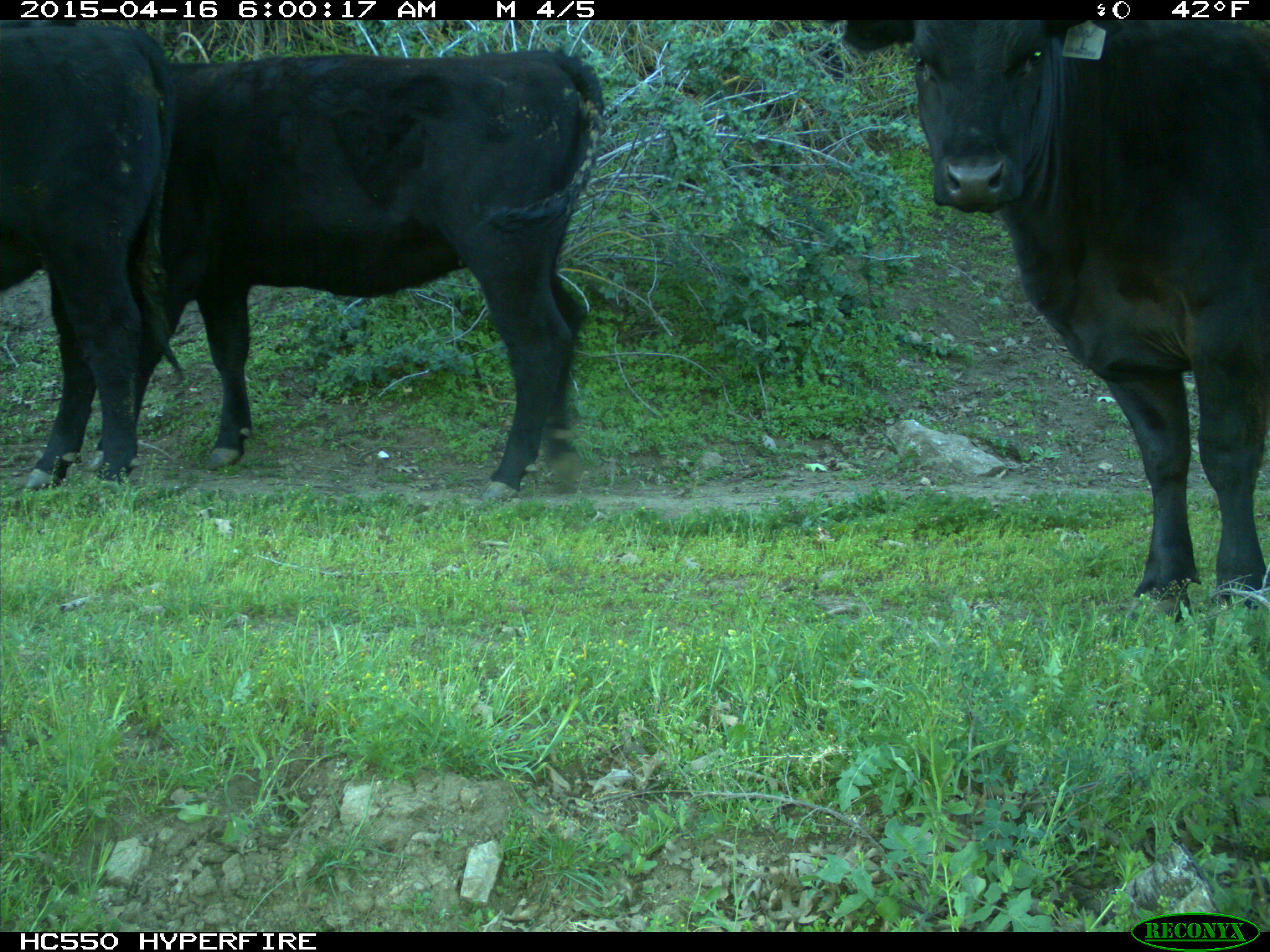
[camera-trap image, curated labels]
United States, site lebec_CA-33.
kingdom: Animalia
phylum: Chordata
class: Mammalia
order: Artiodactyla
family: Bovidae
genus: Bos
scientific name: Bos taurus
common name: domestic cow